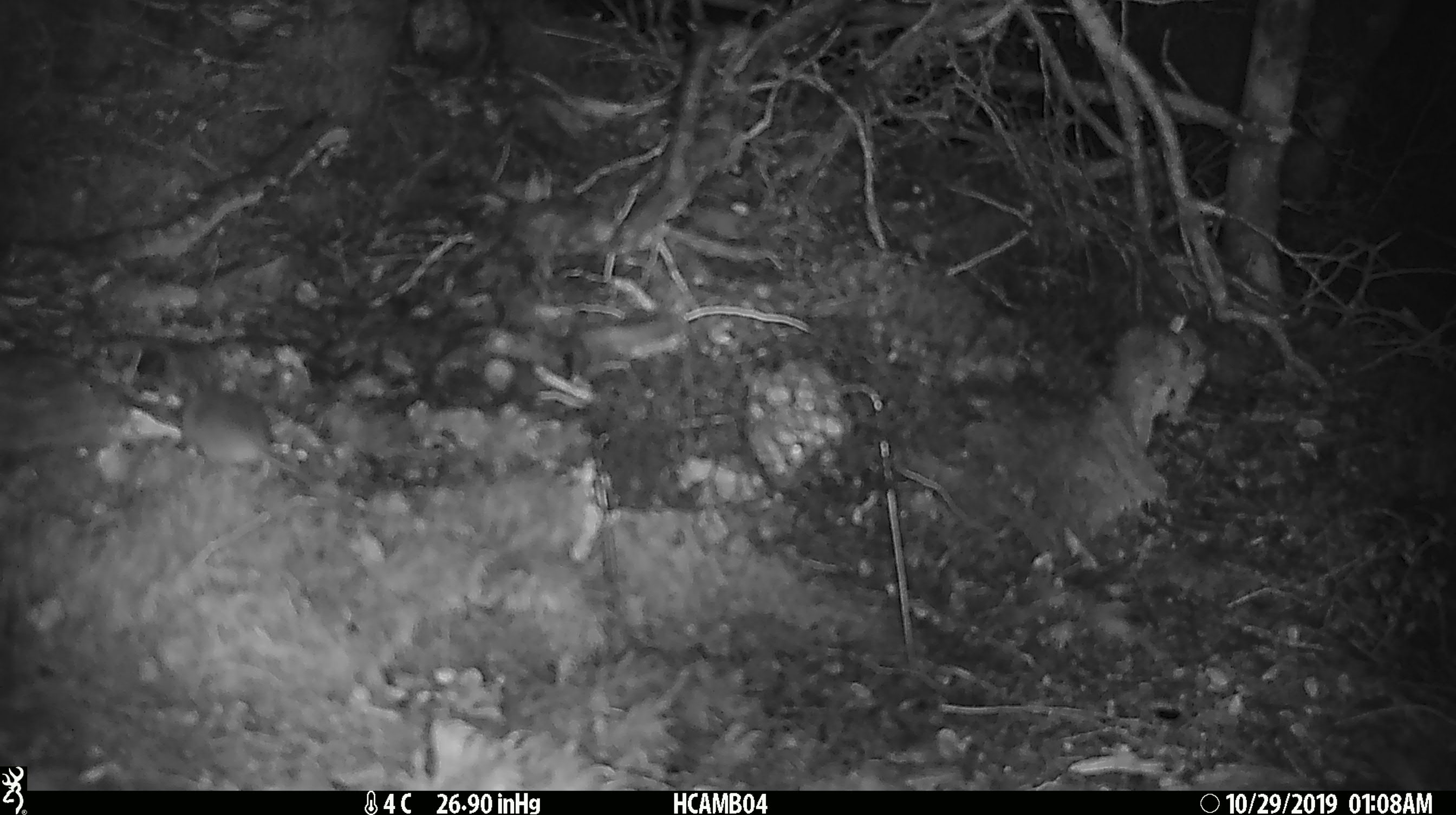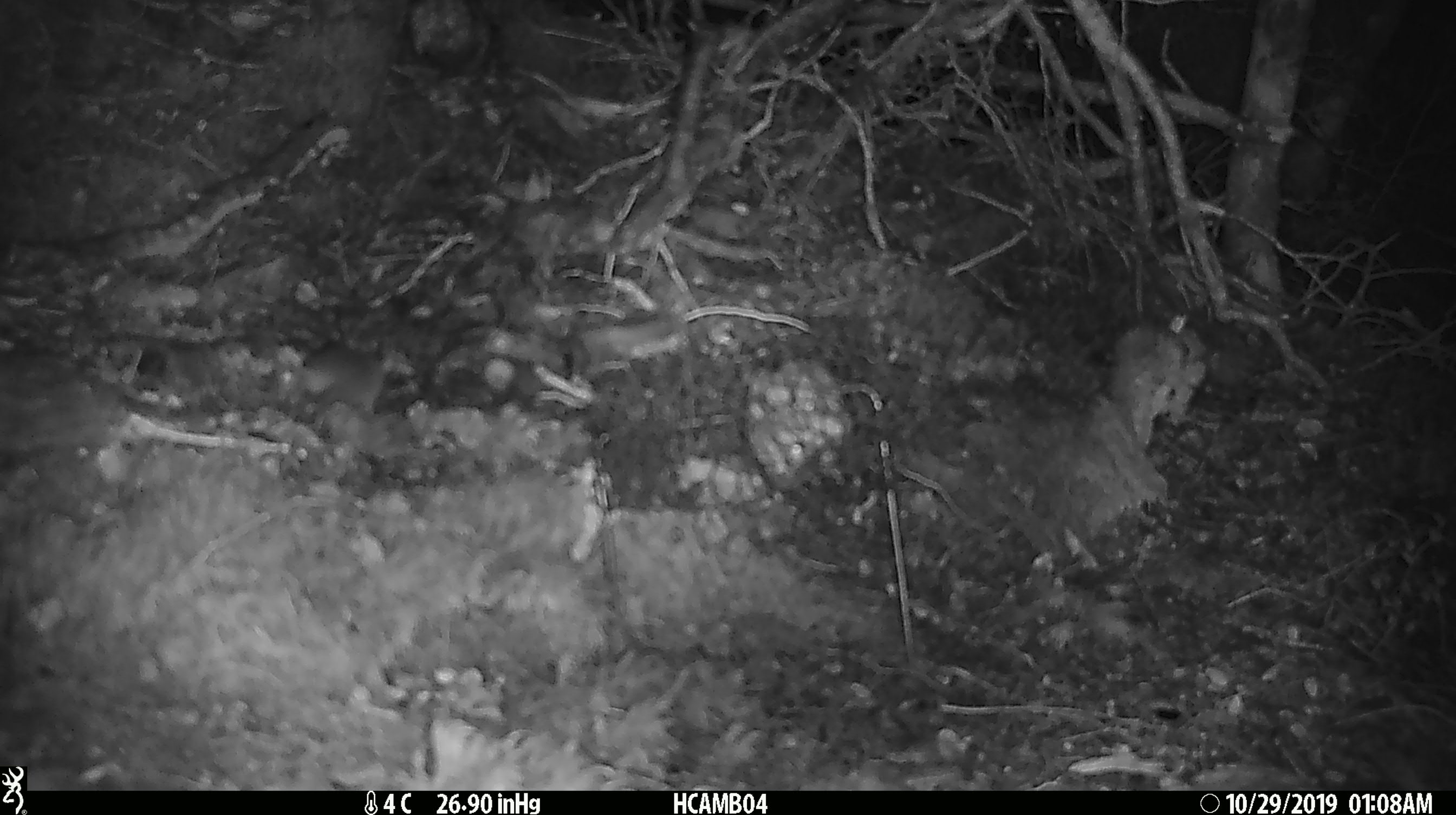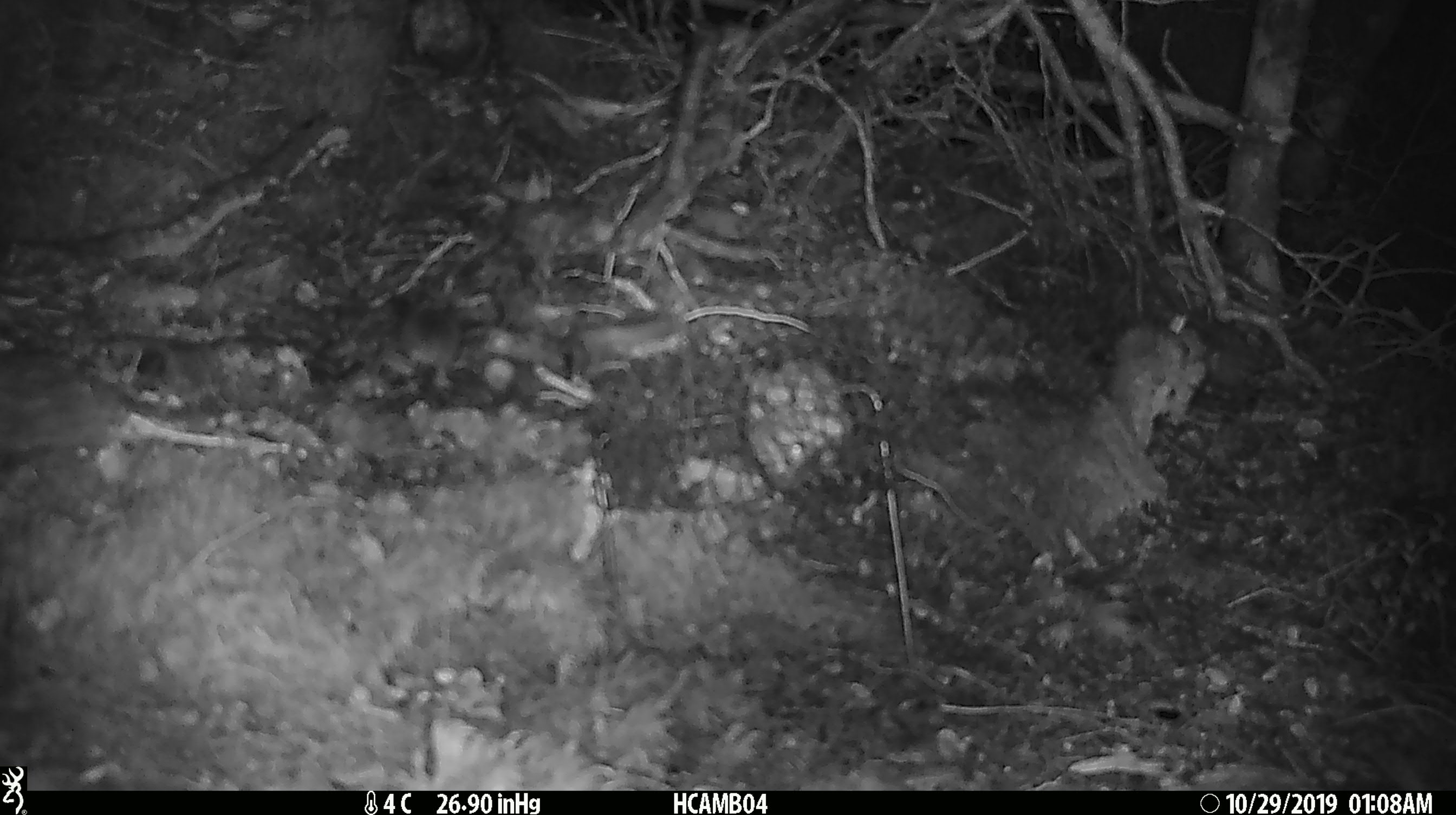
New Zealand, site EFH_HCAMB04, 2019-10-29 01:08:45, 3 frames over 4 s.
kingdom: Animalia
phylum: Chordata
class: Mammalia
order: Rodentia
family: Muridae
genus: Mus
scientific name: Mus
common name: mouse